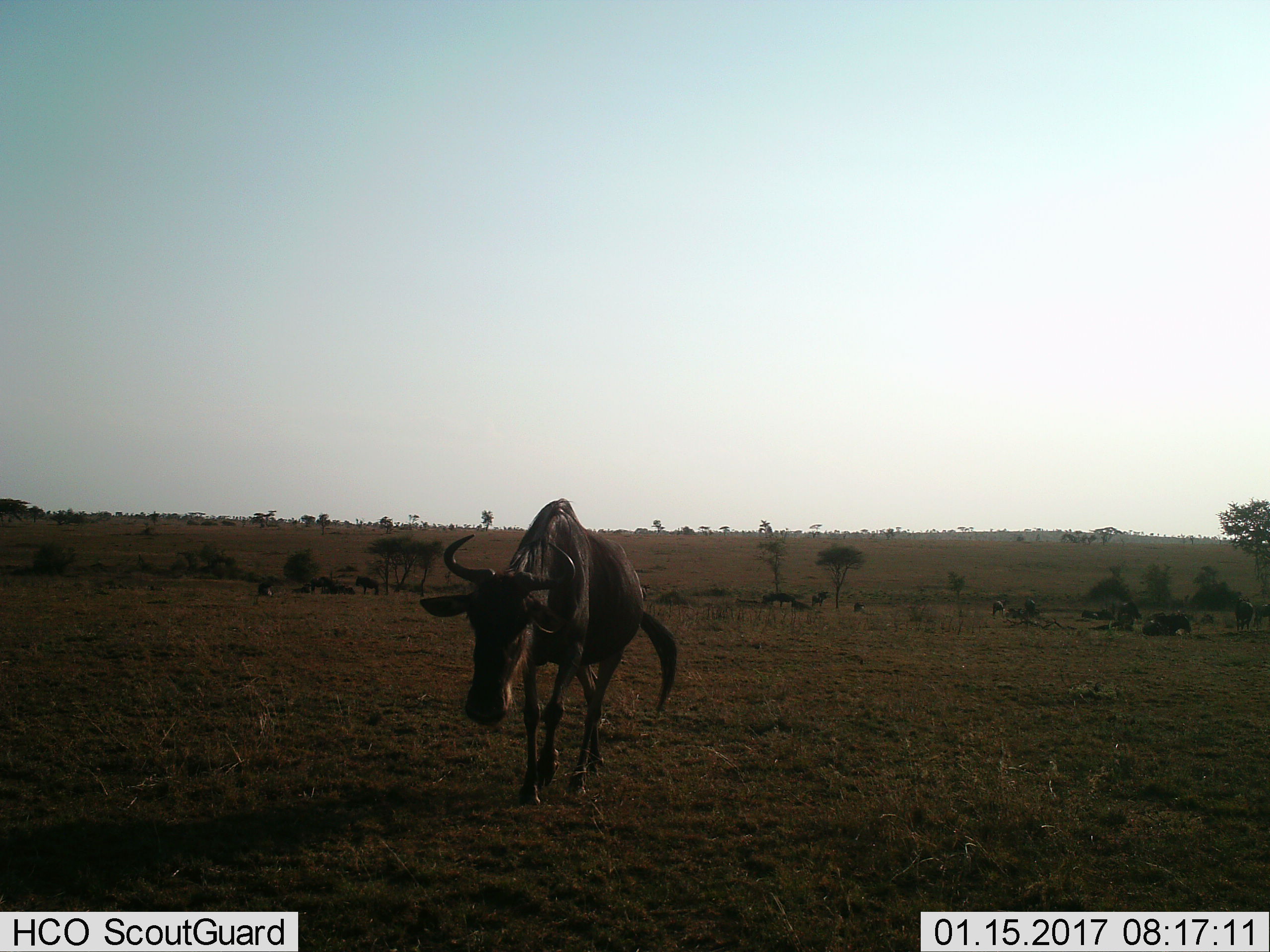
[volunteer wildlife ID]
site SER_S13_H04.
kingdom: Animalia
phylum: Chordata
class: Mammalia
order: Artiodactyla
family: Bovidae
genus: Connochaetes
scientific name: Connochaetes taurinus taurinus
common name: blue wildebeest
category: wildebeestblue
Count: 11-50.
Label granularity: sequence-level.